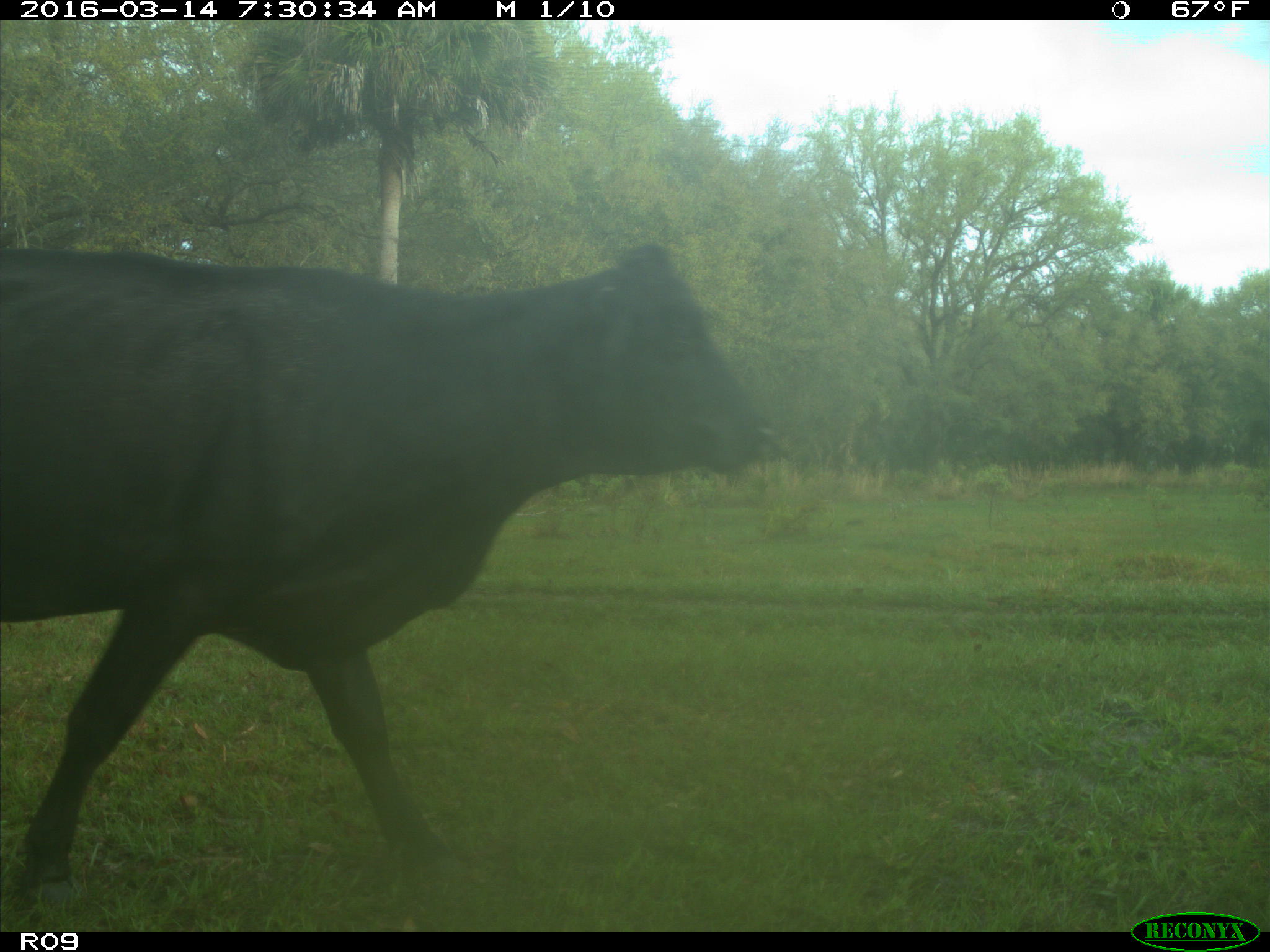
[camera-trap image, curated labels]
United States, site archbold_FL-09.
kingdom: Animalia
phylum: Chordata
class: Mammalia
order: Artiodactyla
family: Bovidae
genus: Bos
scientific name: Bos taurus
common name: domestic cow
Bos taurus (domestic cow).